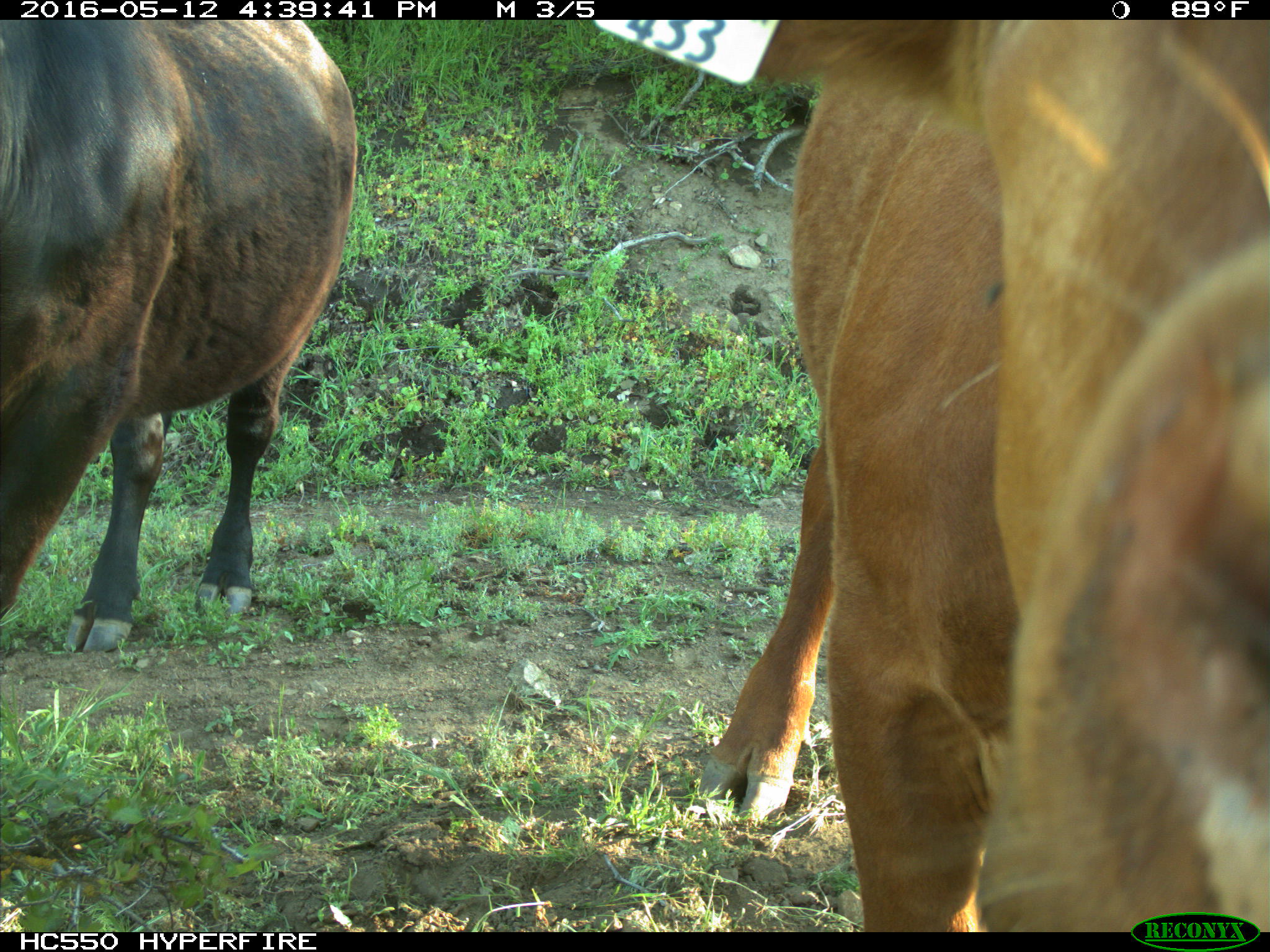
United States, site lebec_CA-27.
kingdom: Animalia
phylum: Chordata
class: Mammalia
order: Artiodactyla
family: Bovidae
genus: Bos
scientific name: Bos taurus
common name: domestic cow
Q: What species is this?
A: Bos taurus (domestic cow).